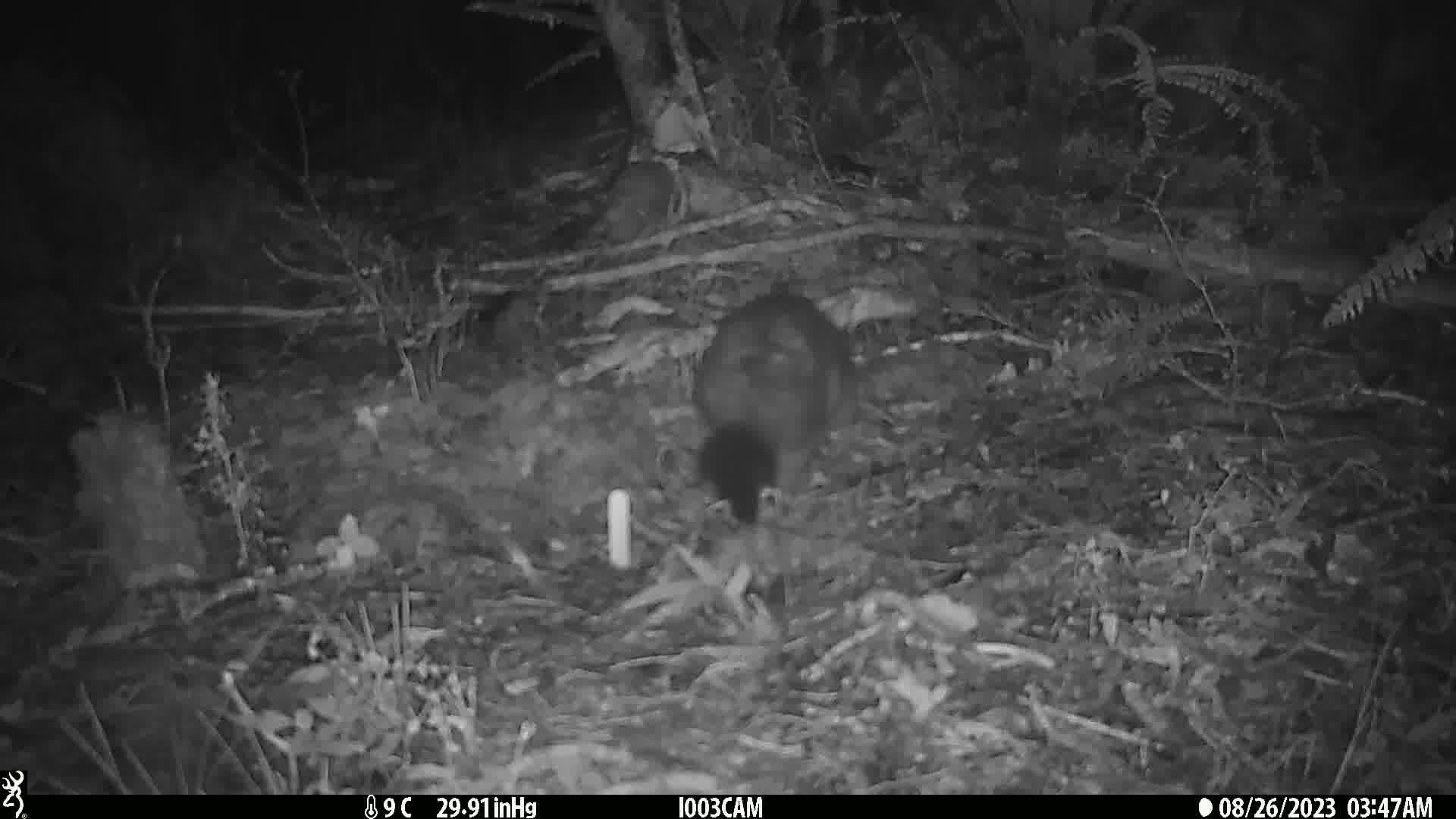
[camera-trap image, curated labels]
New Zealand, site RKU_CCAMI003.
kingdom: Animalia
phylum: Chordata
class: Mammalia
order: Diprotodontia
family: Phalangeridae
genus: Trichosurus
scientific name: Trichosurus vulpecula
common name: common brushtail possum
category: possum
Possum (common brushtail possum) (Trichosurus vulpecula).